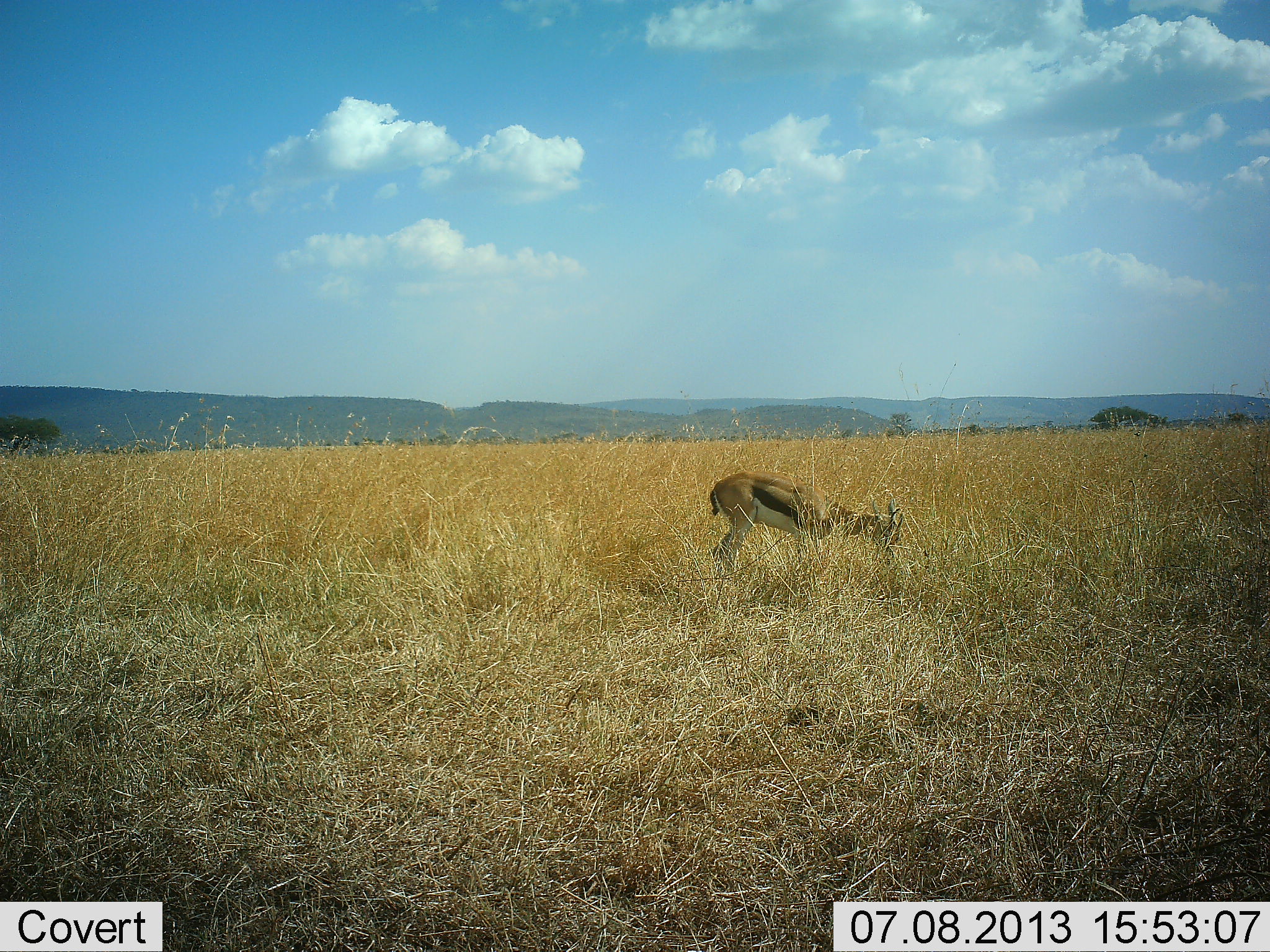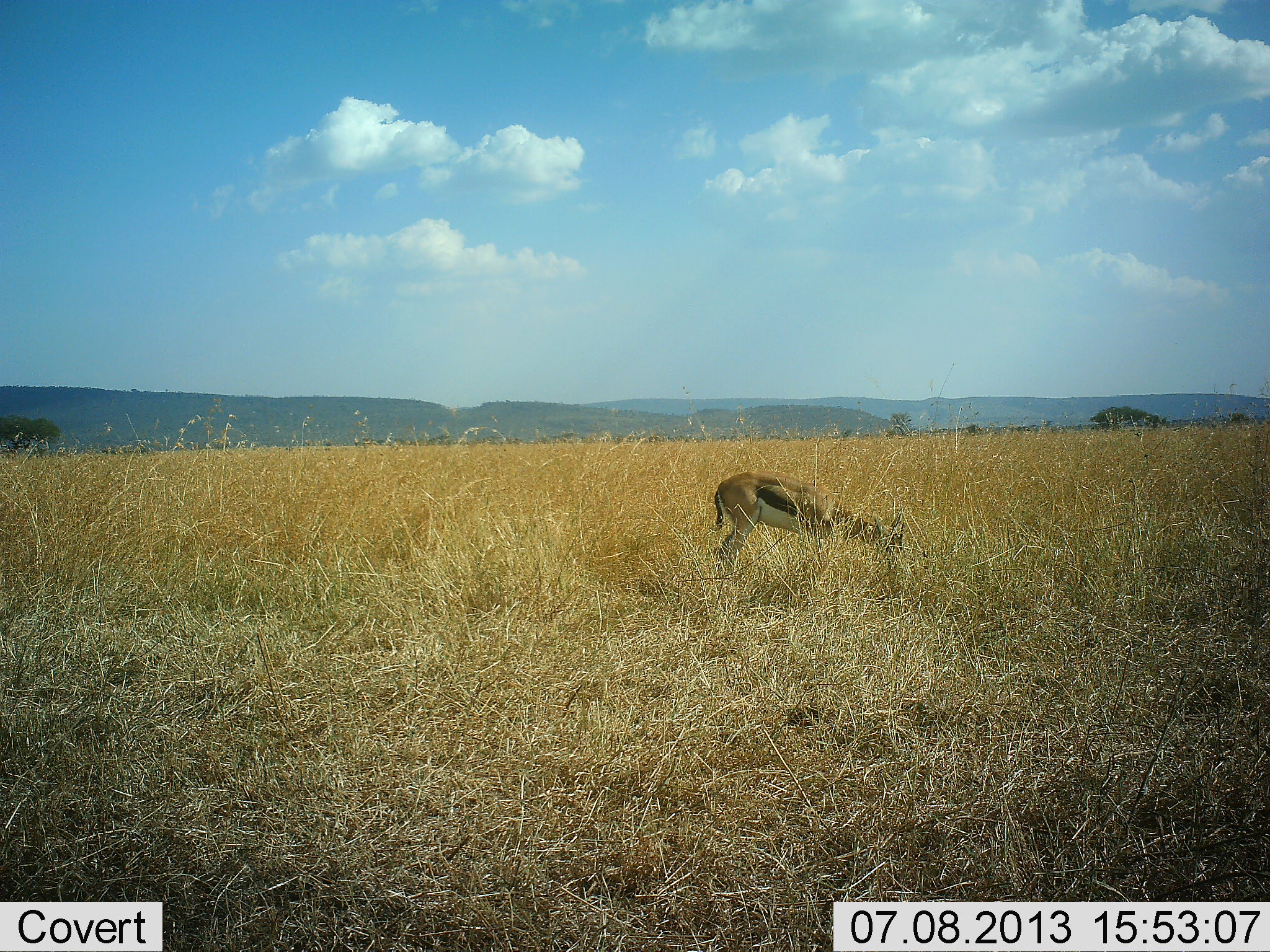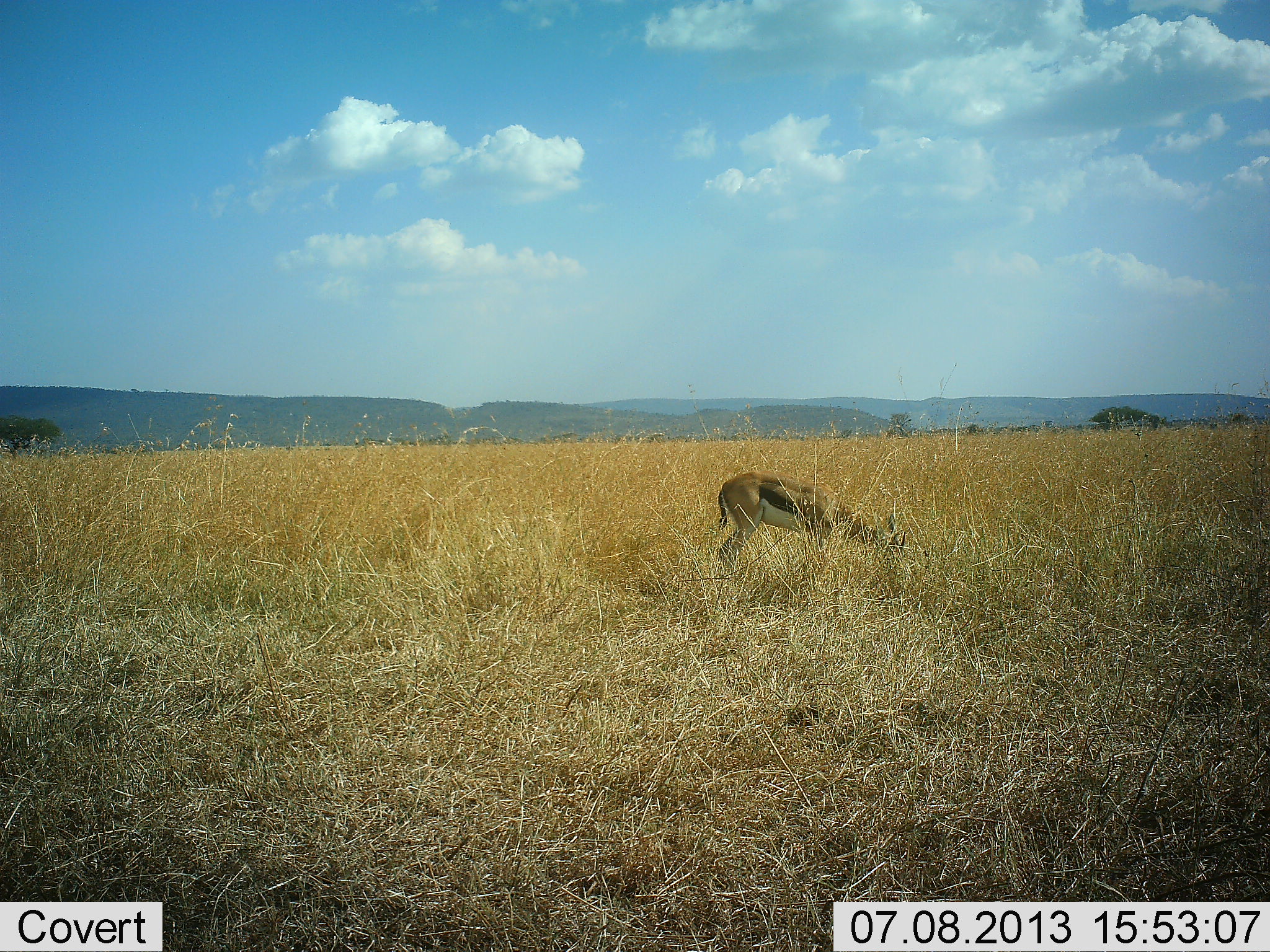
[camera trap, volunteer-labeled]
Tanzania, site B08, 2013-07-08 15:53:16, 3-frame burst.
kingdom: Animalia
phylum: Chordata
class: Mammalia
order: Artiodactyla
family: Bovidae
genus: Eudorcas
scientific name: Eudorcas thomsonii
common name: thomson's gazelle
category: gazellethomsons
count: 1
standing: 10%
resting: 0%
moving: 0%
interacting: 0%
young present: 0%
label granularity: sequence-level